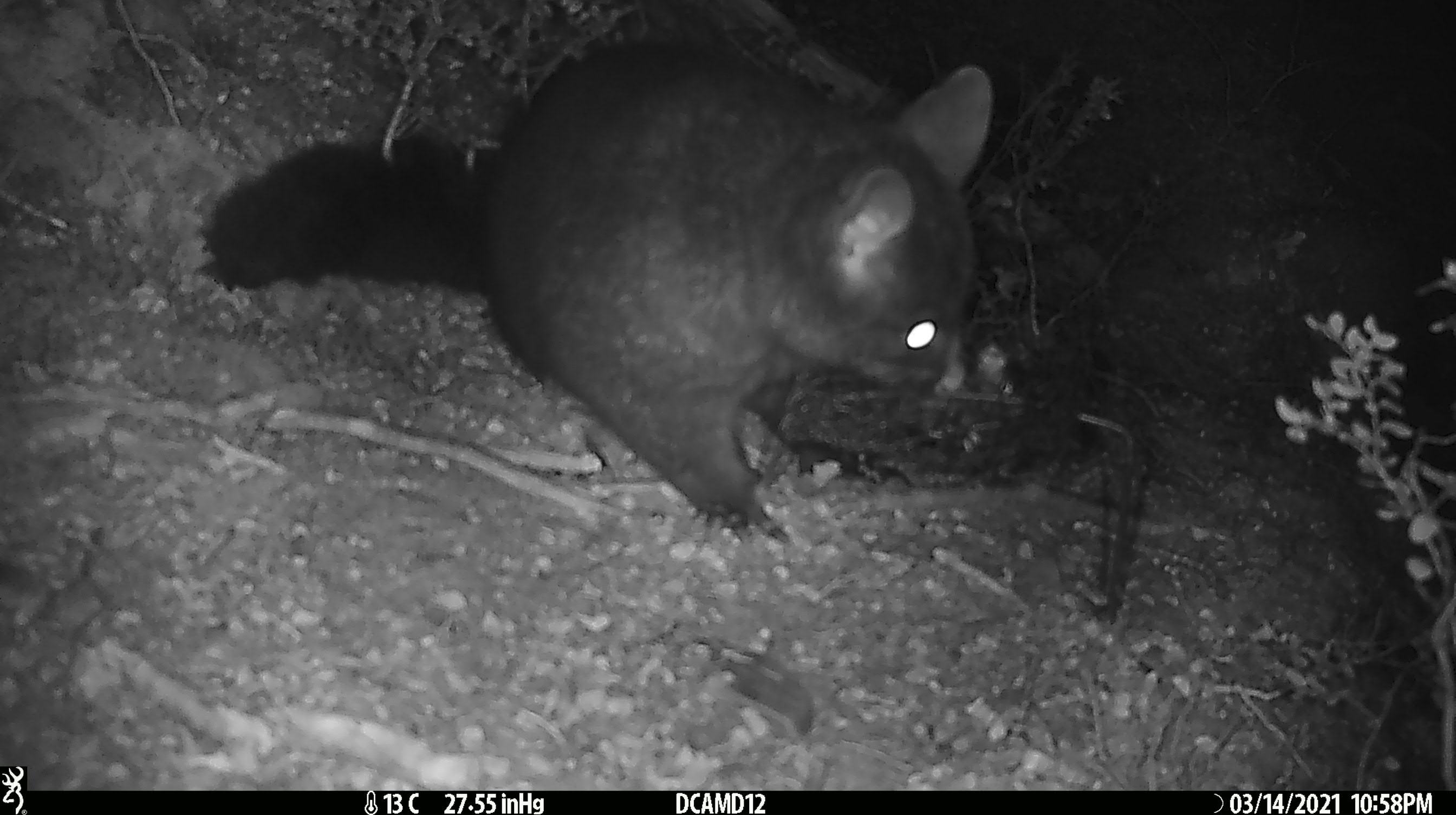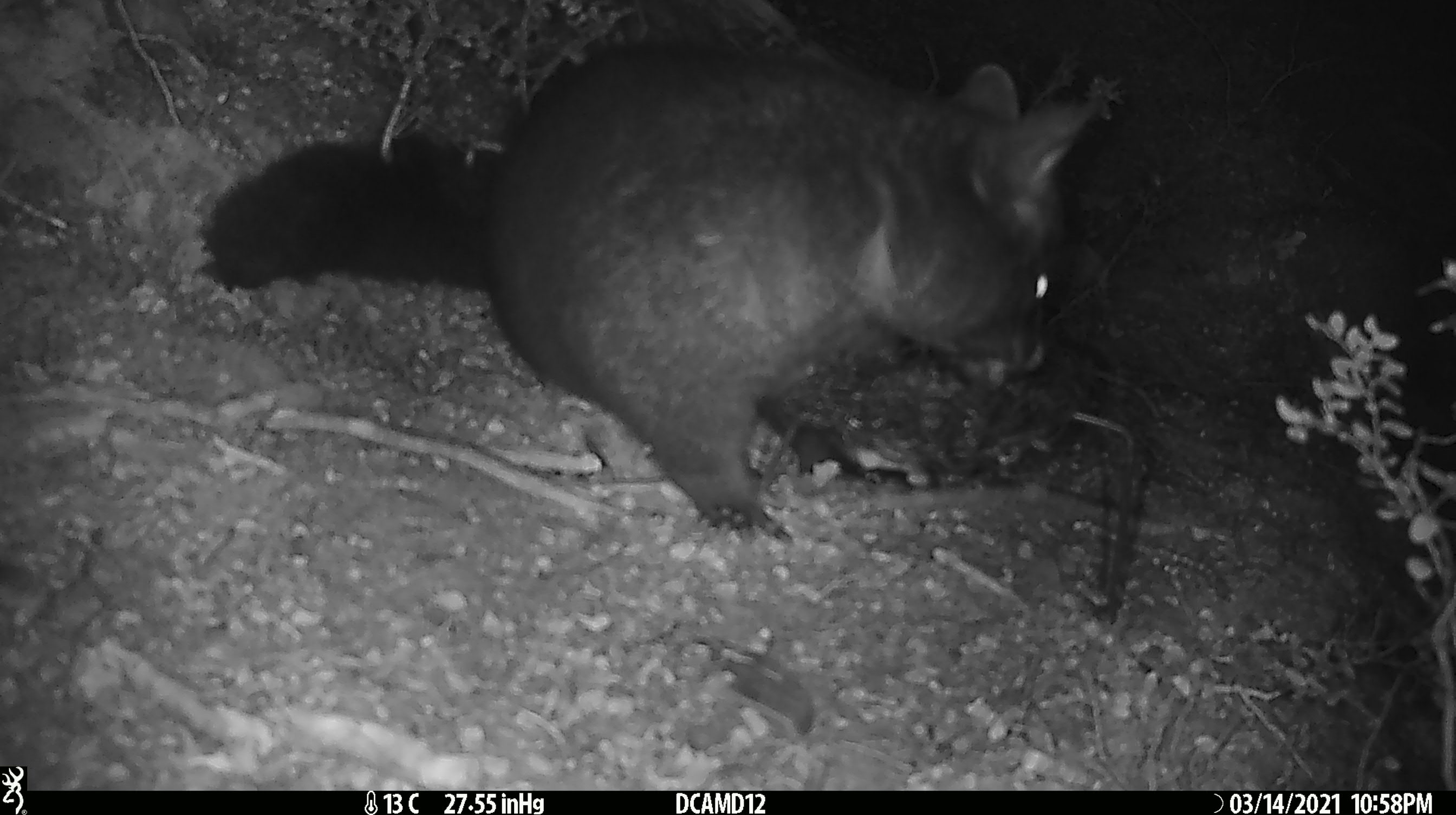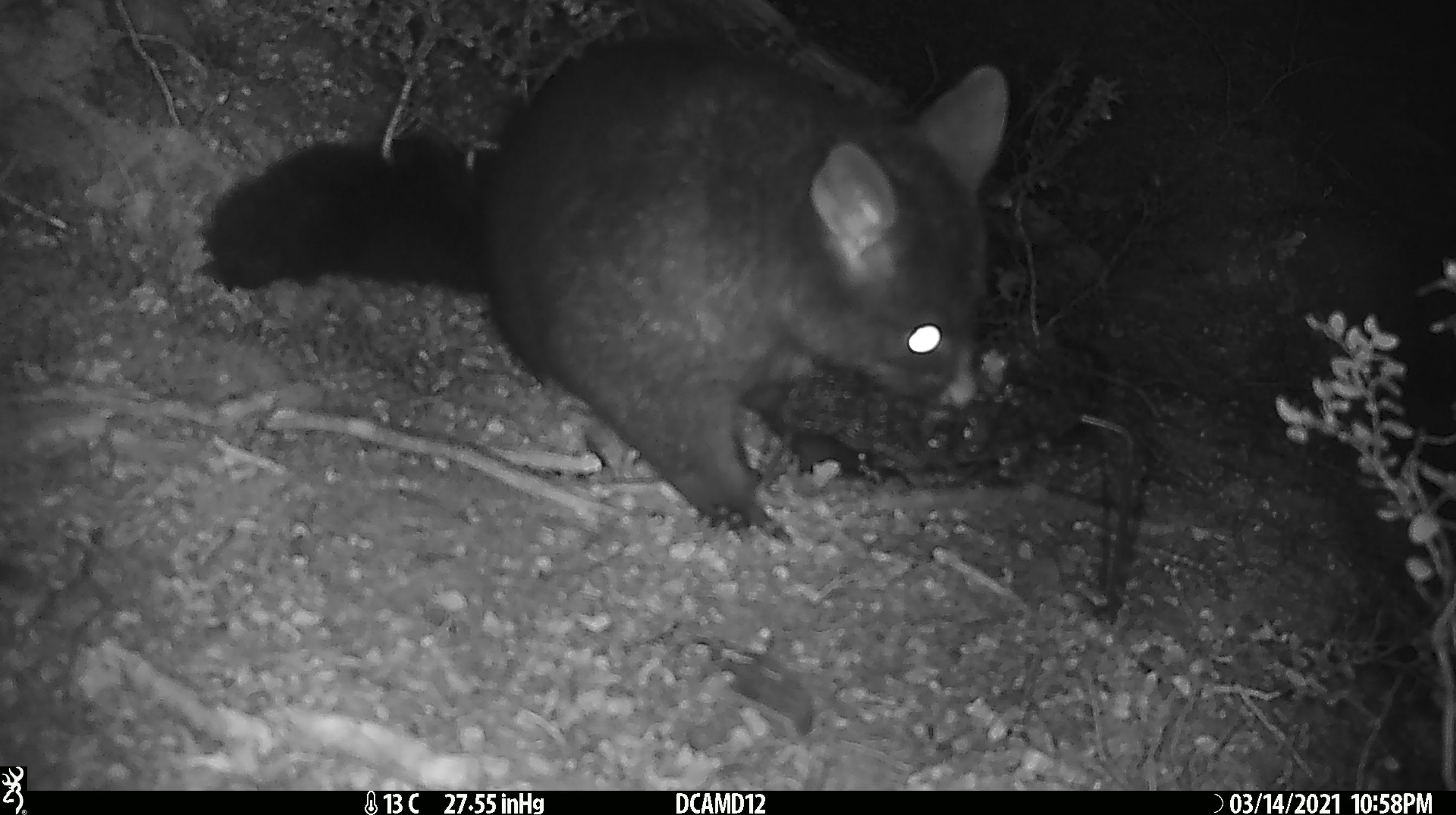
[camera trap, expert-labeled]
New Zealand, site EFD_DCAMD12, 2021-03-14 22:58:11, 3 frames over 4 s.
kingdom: Animalia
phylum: Chordata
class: Mammalia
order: Diprotodontia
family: Phalangeridae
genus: Trichosurus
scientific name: Trichosurus vulpecula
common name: common brushtail possum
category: possum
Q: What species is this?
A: Possum (common brushtail possum) (Trichosurus vulpecula).